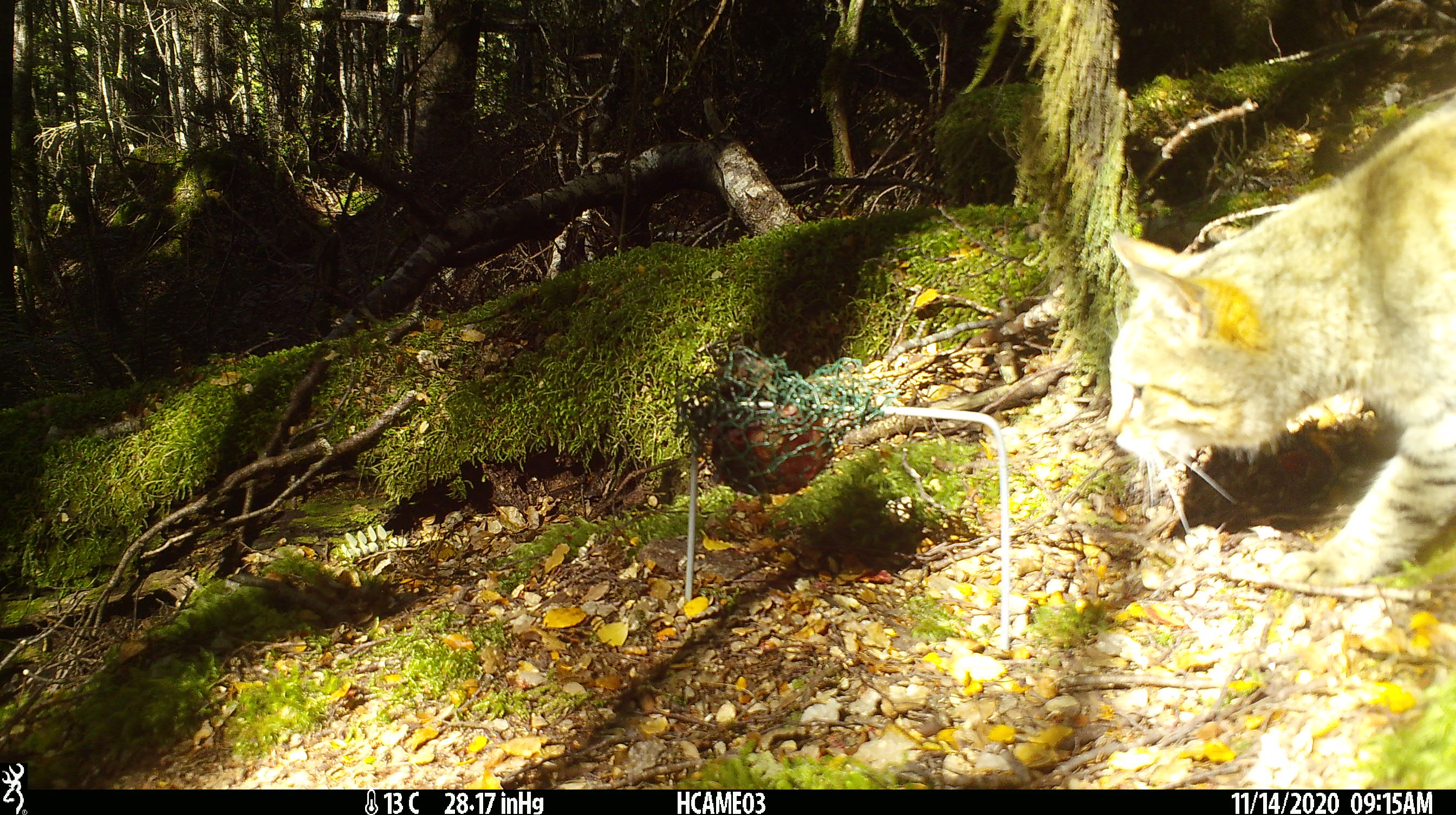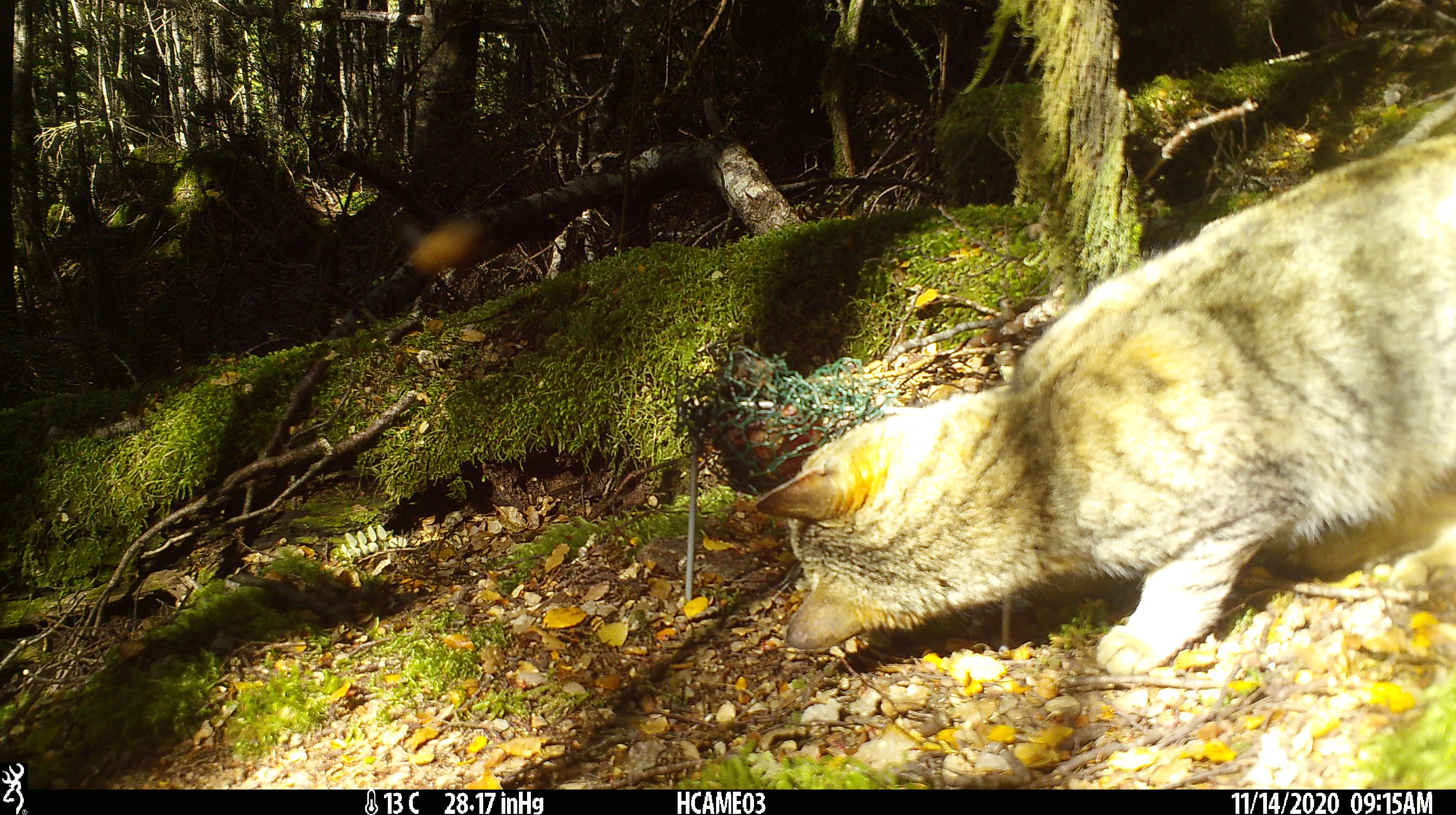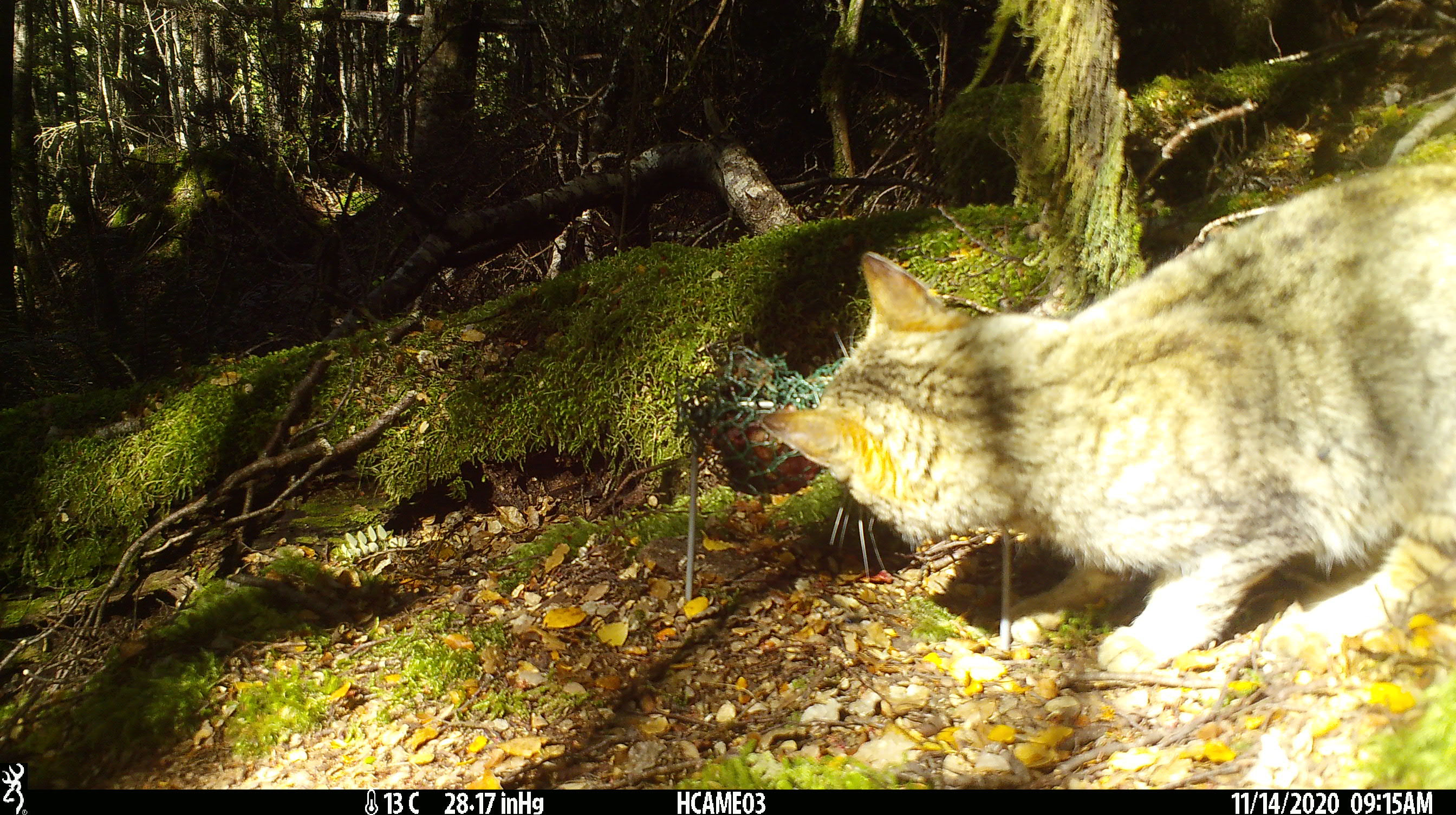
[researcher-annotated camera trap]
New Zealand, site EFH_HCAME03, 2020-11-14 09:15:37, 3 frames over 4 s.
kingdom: Animalia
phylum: Chordata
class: Mammalia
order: Carnivora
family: Felidae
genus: Felis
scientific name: Felis catus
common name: domestic cat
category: cat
Cat (domestic cat) (Felis catus).